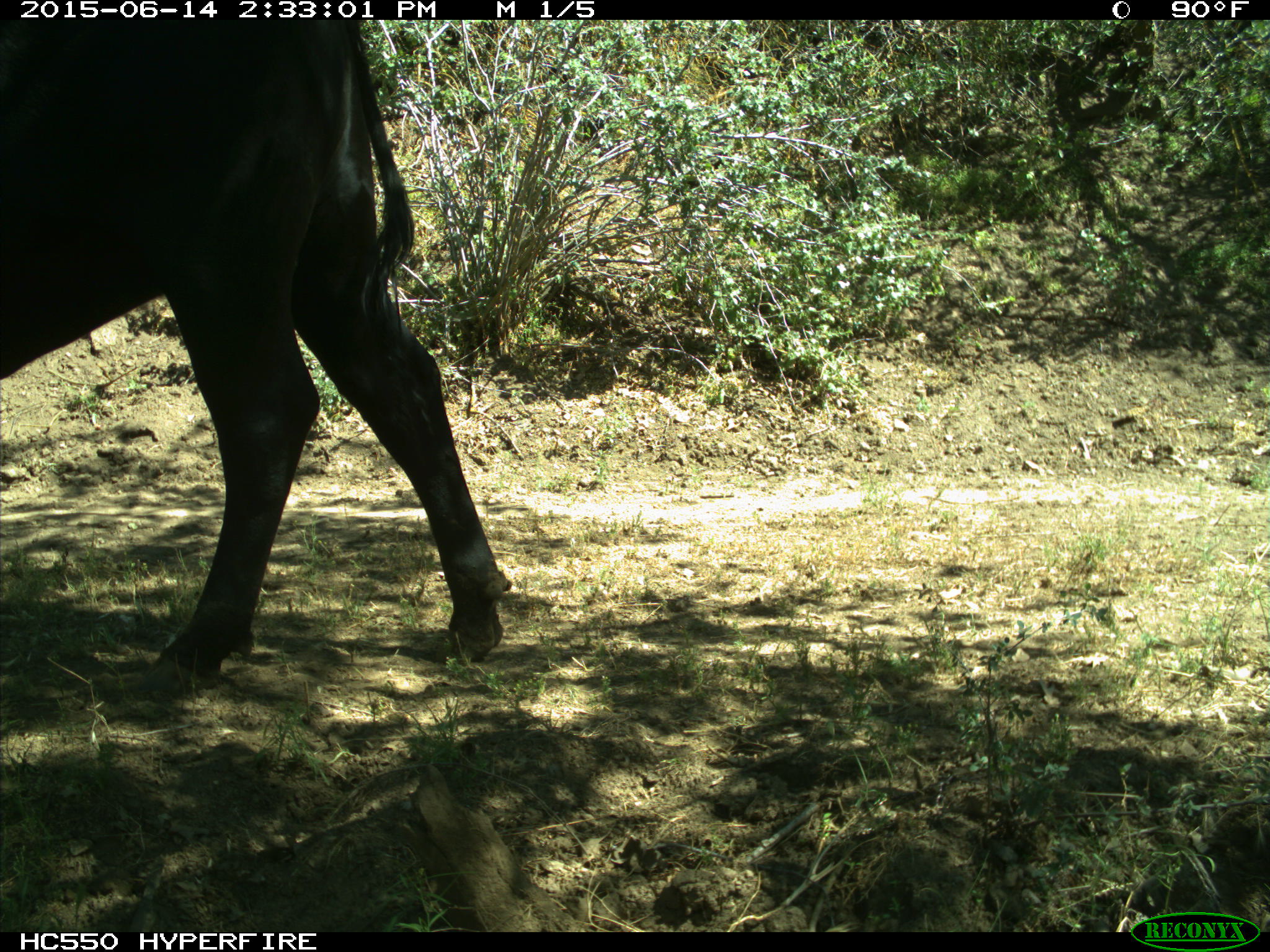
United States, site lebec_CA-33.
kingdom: Animalia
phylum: Chordata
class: Mammalia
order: Artiodactyla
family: Bovidae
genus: Bos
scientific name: Bos taurus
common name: domestic cow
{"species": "Bos taurus (domestic cow)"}